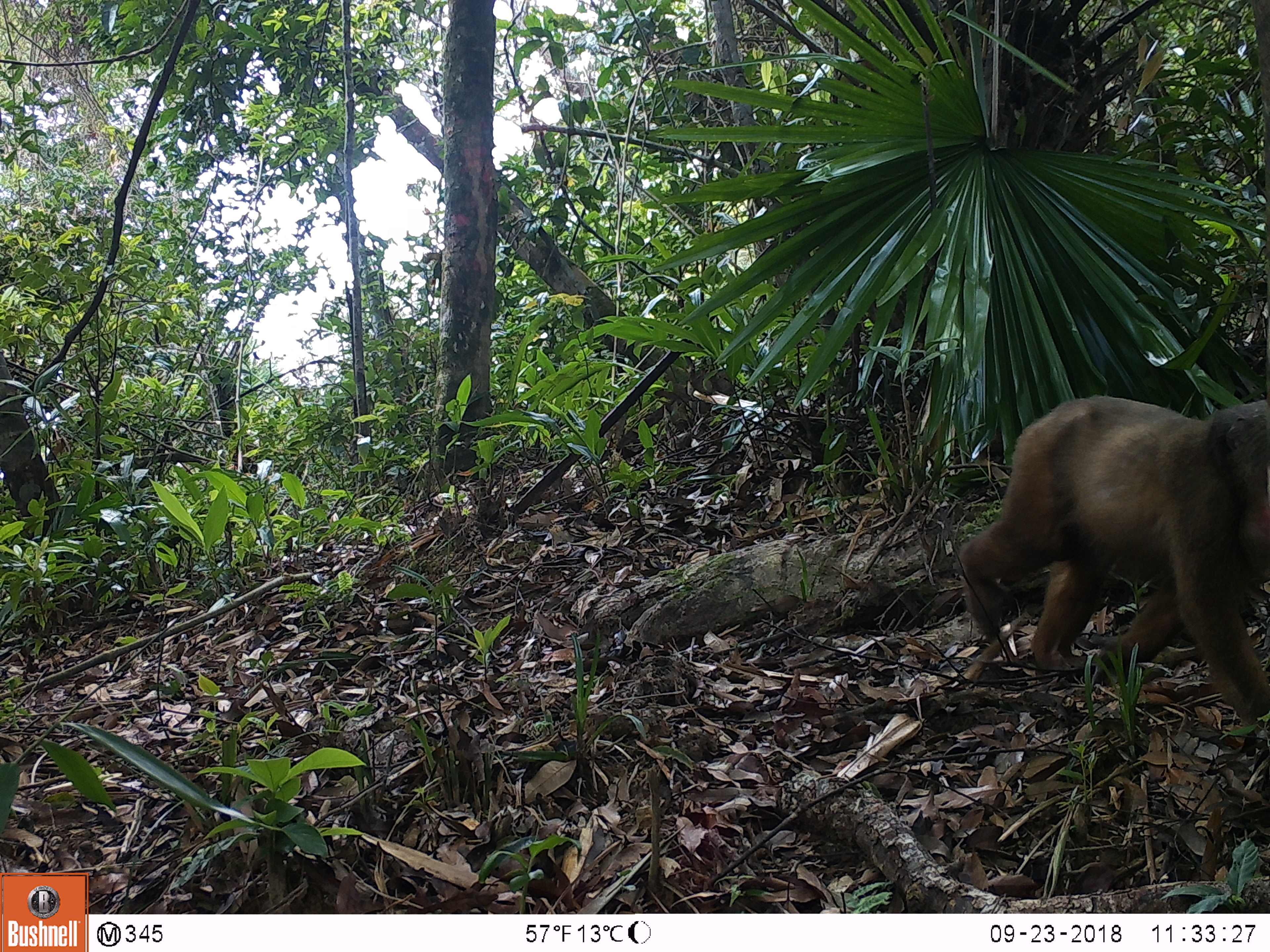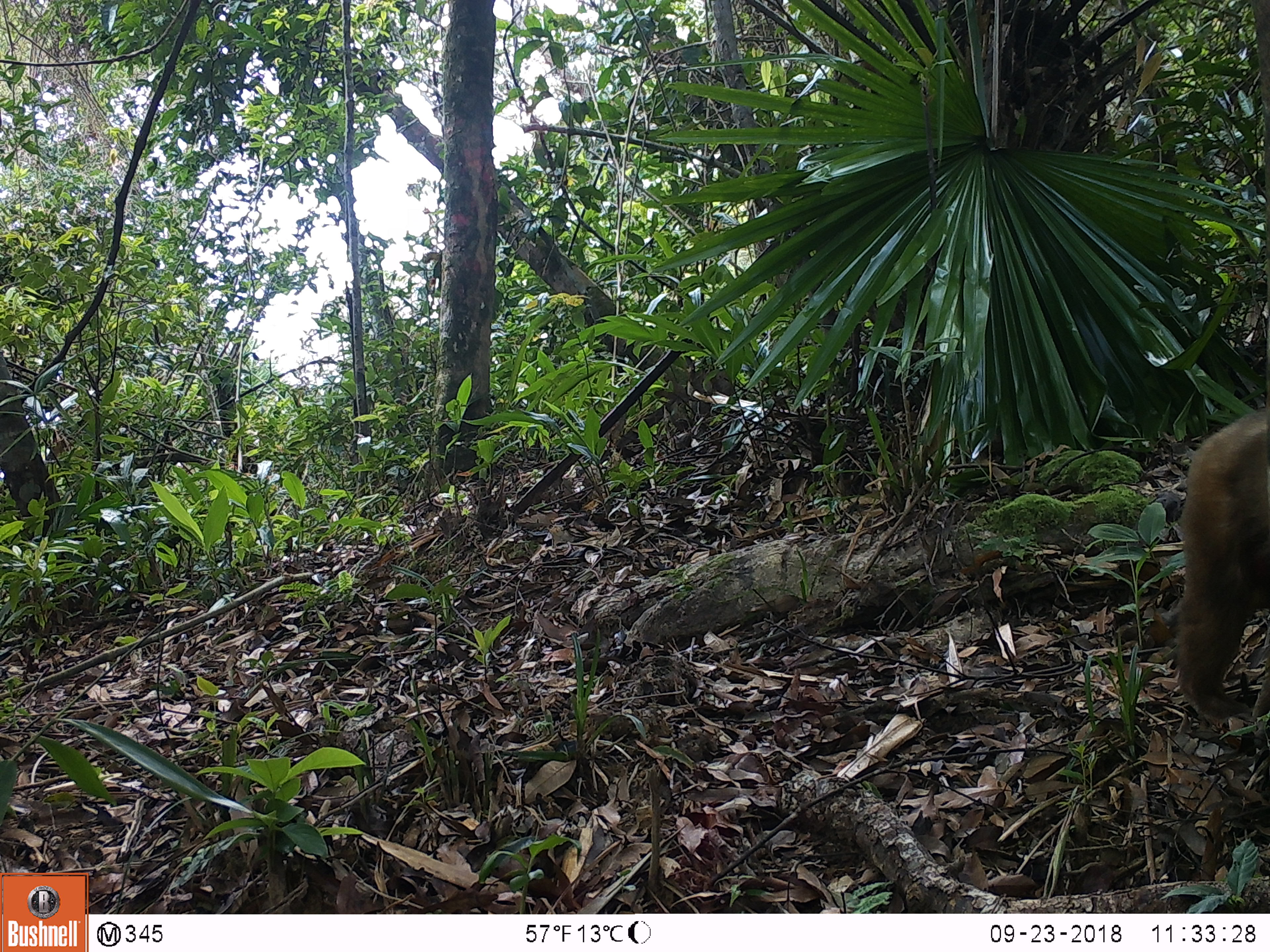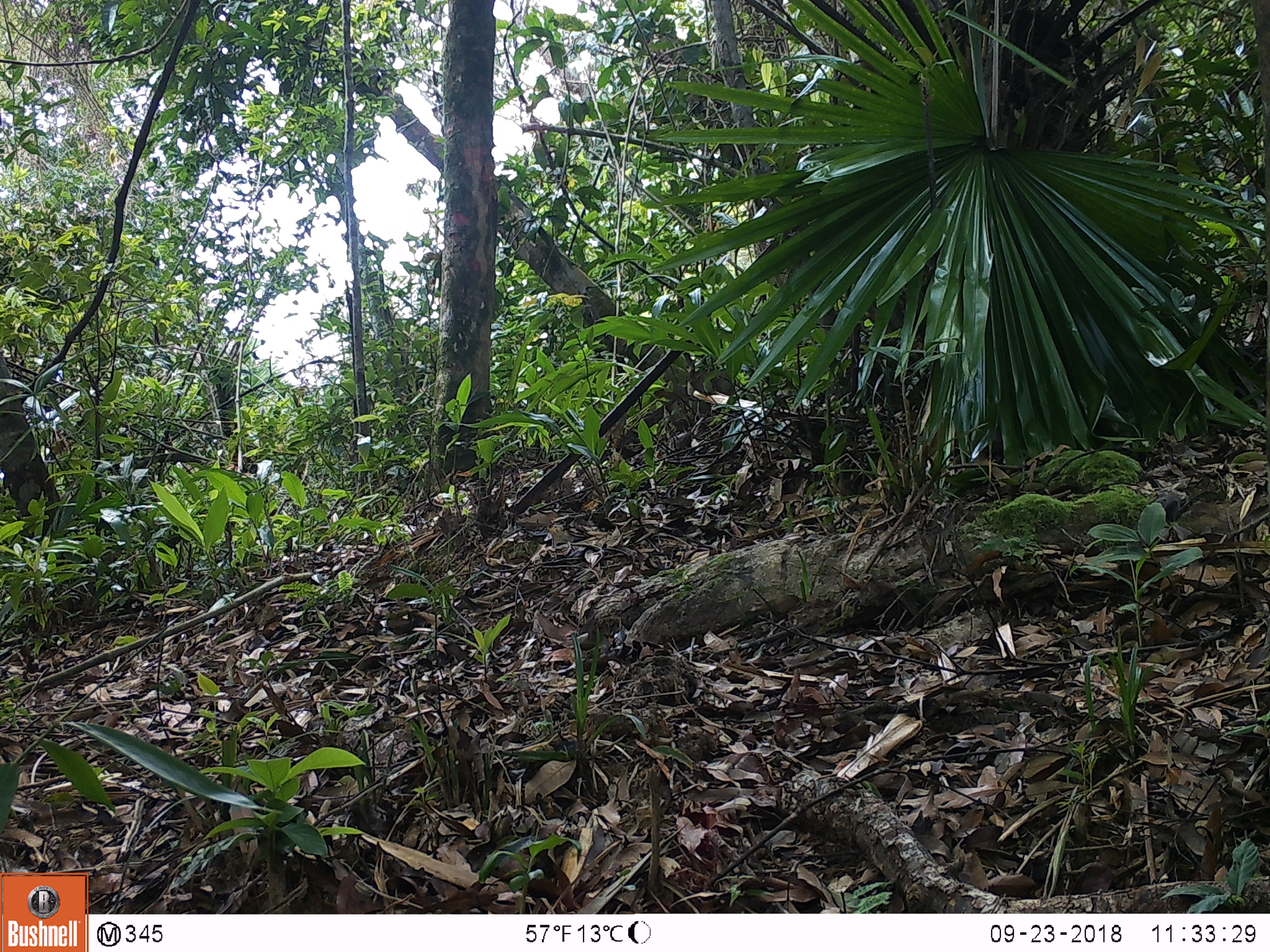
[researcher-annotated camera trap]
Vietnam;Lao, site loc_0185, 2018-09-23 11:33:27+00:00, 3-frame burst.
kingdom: Animalia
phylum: Chordata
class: Mammalia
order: Primates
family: Cercopithecidae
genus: Macaca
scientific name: Macaca arctoides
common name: stump-tailed macaque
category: stump tailed macaque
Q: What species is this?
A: Stump tailed macaque (stump-tailed macaque) (Macaca arctoides).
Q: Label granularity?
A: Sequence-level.